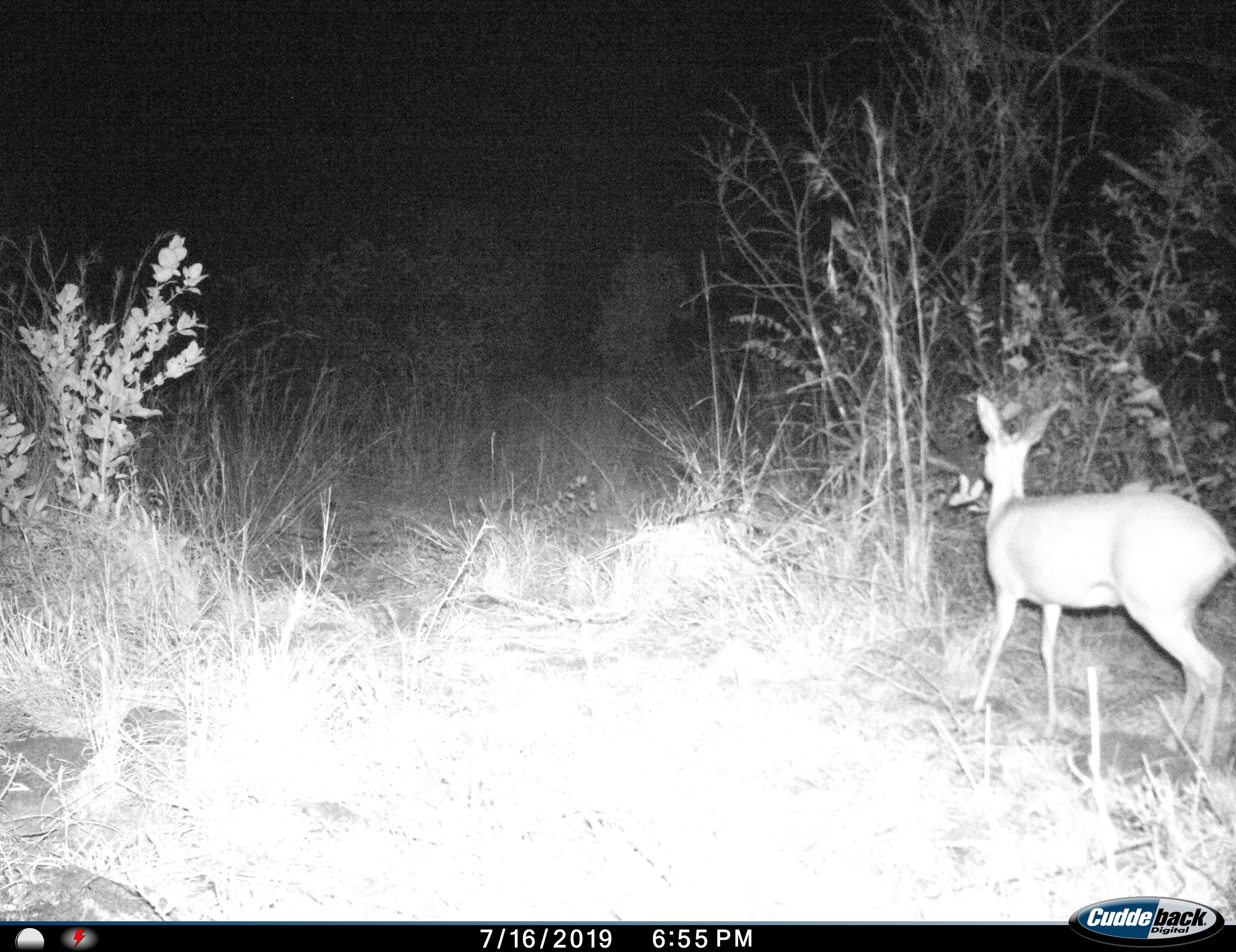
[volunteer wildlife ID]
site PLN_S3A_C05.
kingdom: Animalia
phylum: Chordata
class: Mammalia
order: Artiodactyla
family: Bovidae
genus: Aepyceros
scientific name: Aepyceros melampus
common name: impala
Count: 1.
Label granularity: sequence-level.